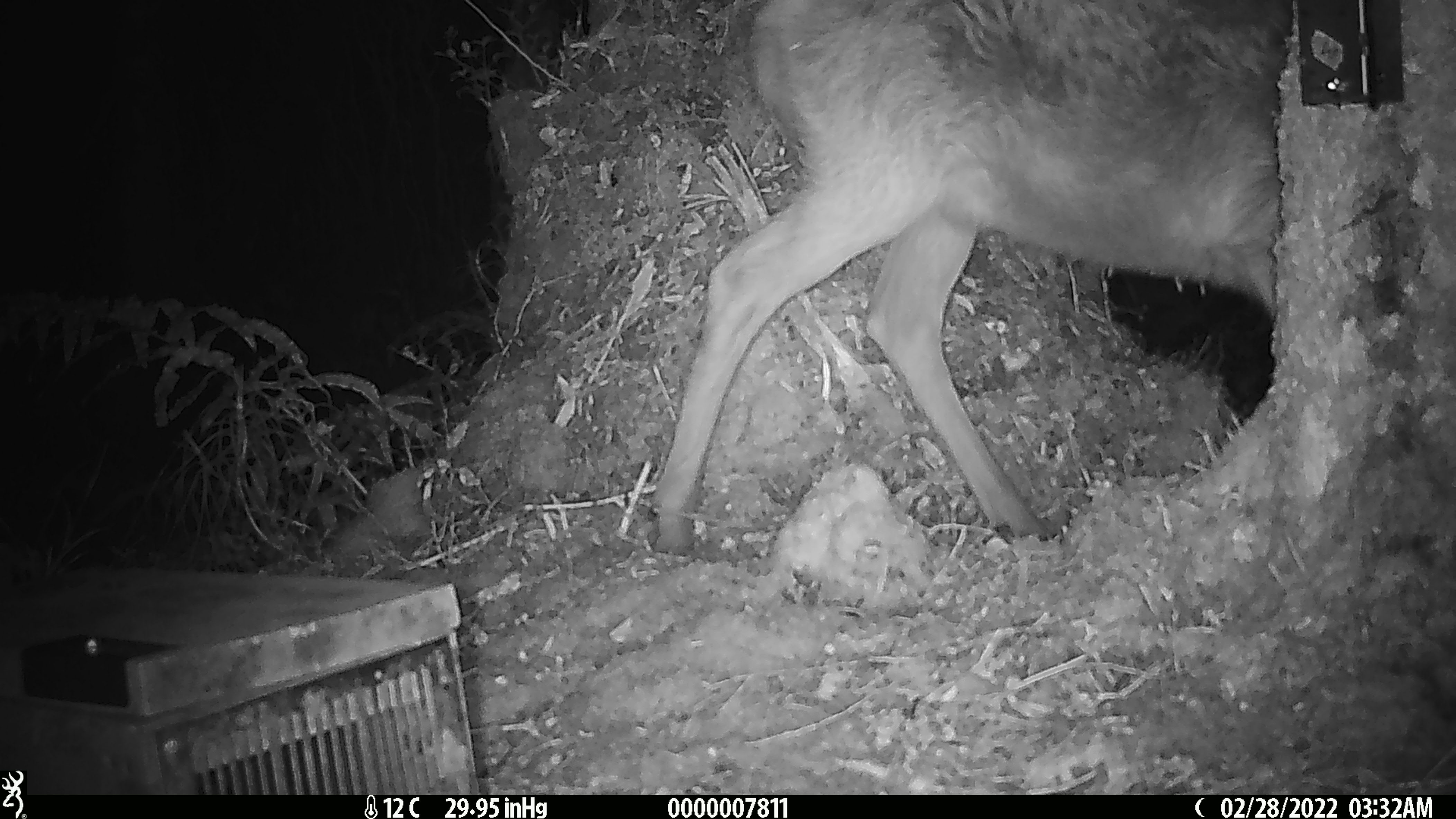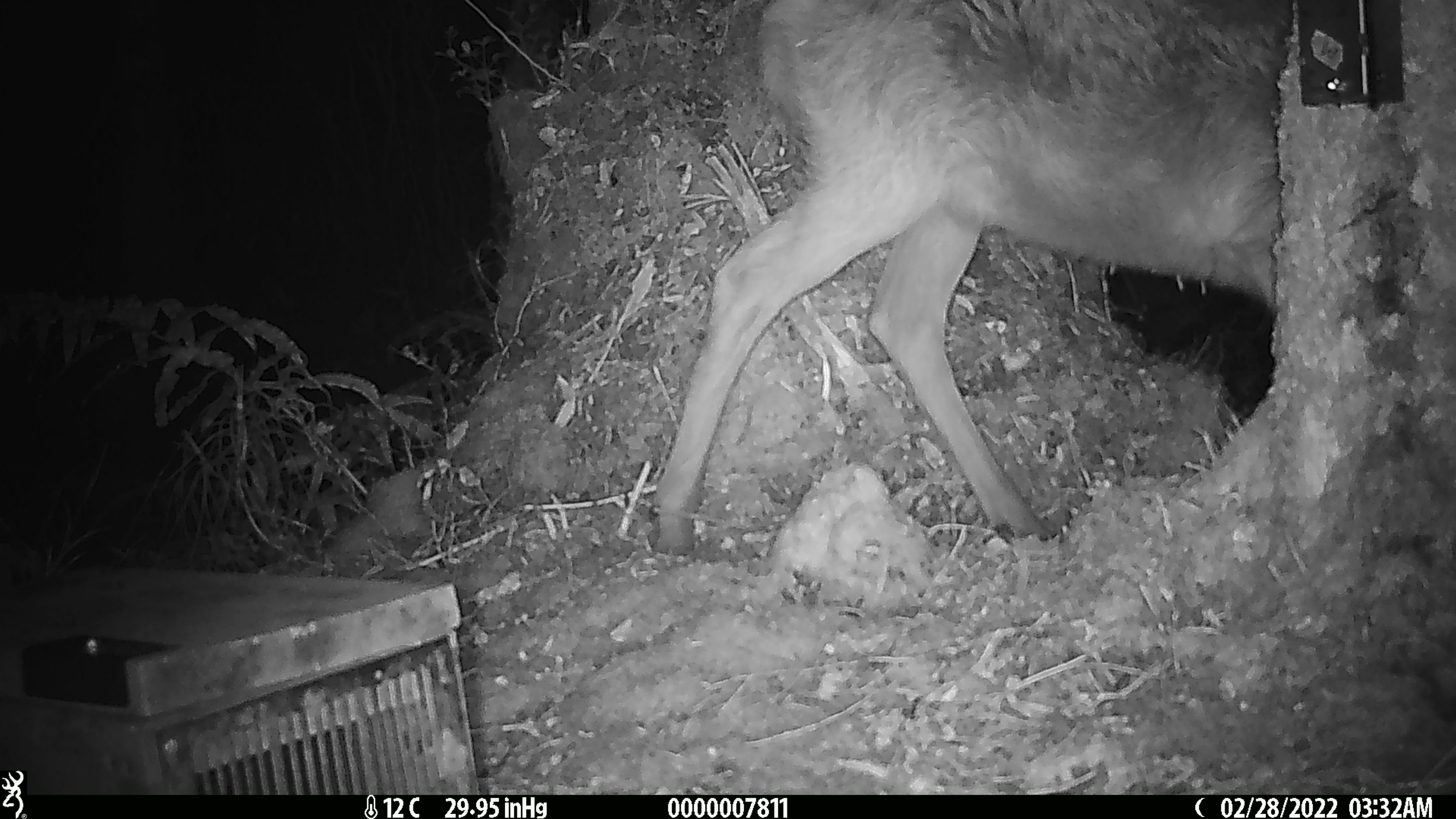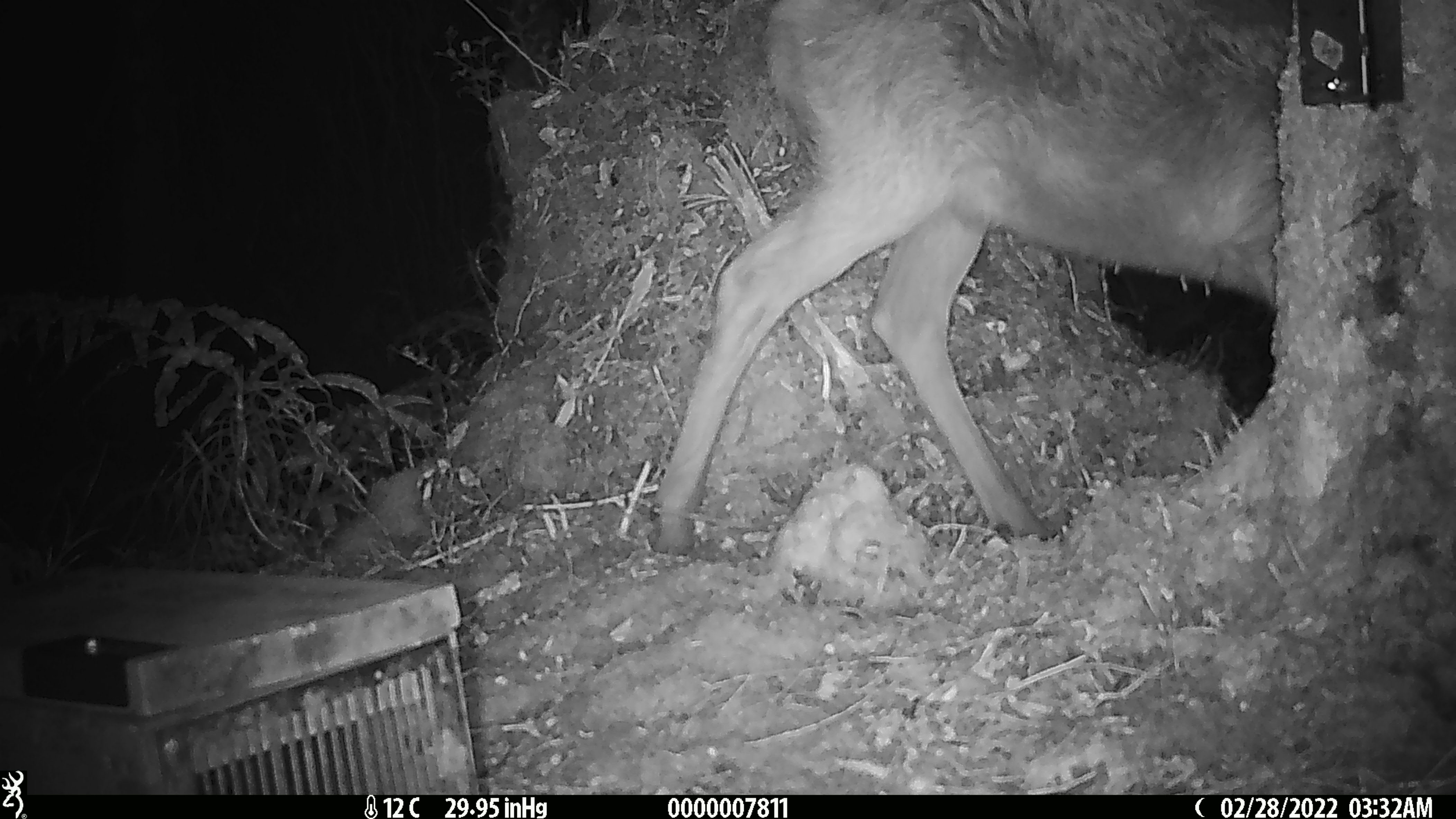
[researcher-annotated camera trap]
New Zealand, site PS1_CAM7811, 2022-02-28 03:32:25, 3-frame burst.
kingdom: Animalia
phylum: Chordata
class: Mammalia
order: Artiodactyla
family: Cervidae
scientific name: Cervidae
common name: deer